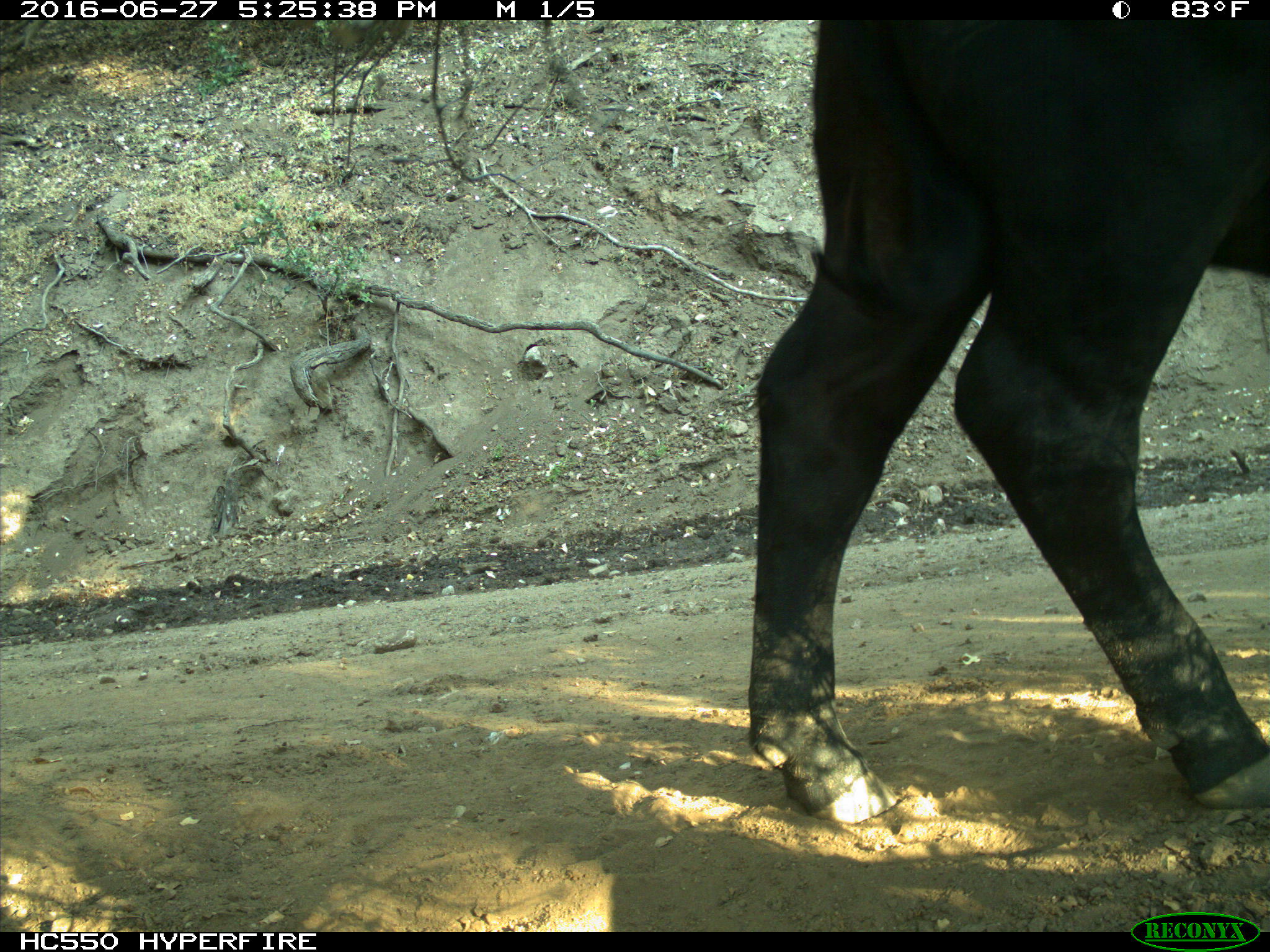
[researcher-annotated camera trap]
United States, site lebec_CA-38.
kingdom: Animalia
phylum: Chordata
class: Mammalia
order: Artiodactyla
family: Bovidae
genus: Bos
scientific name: Bos taurus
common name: domestic cow